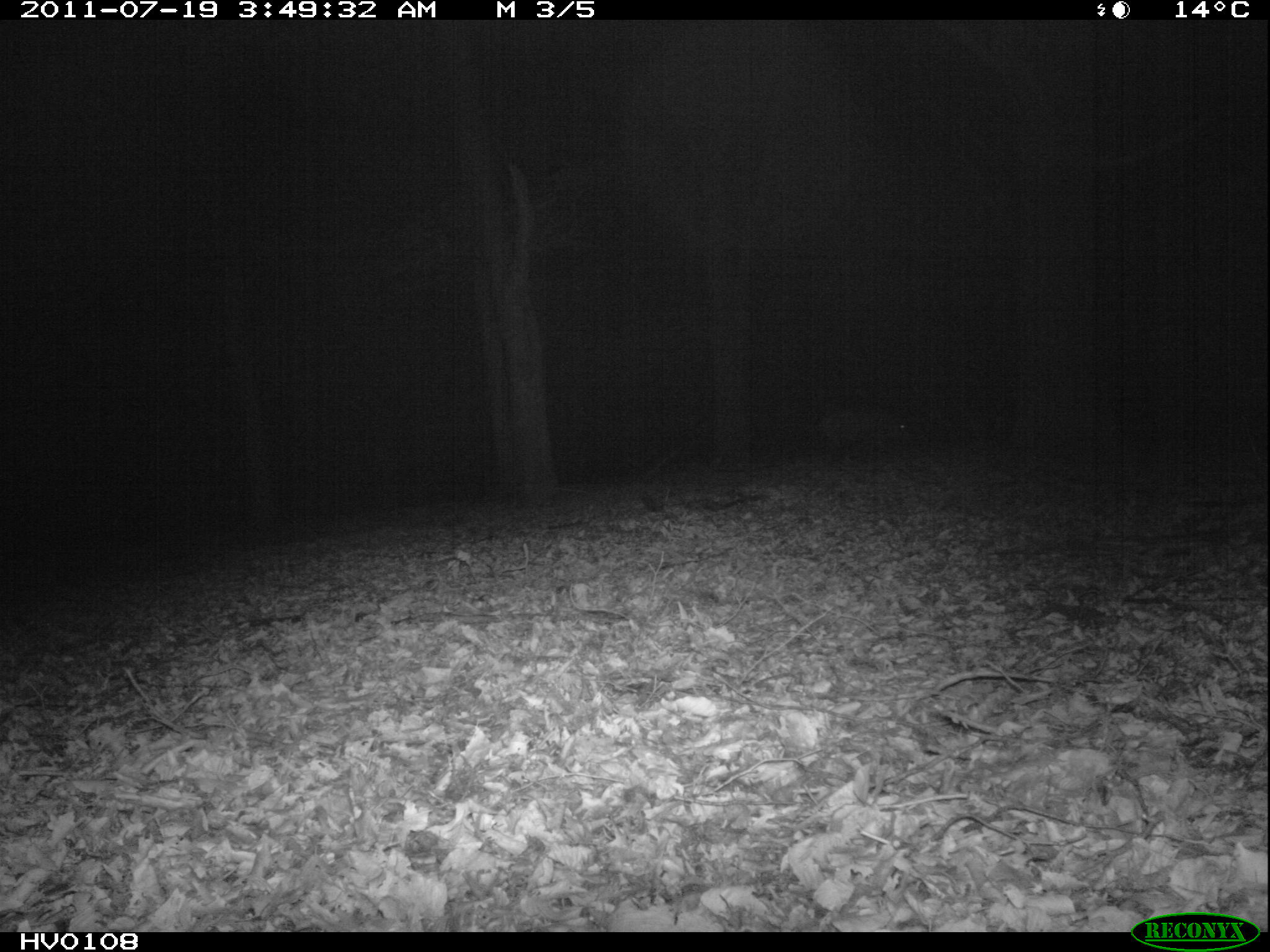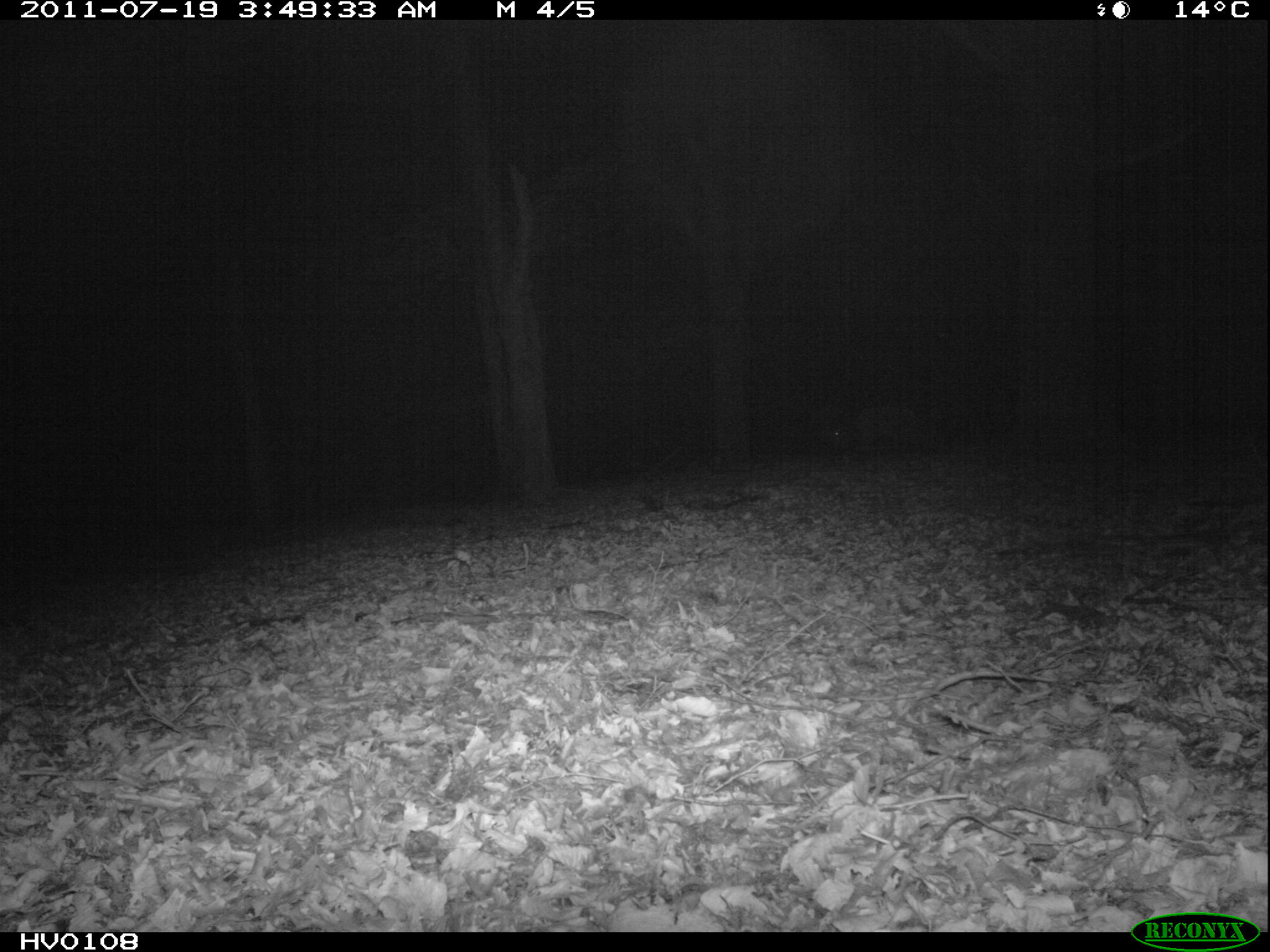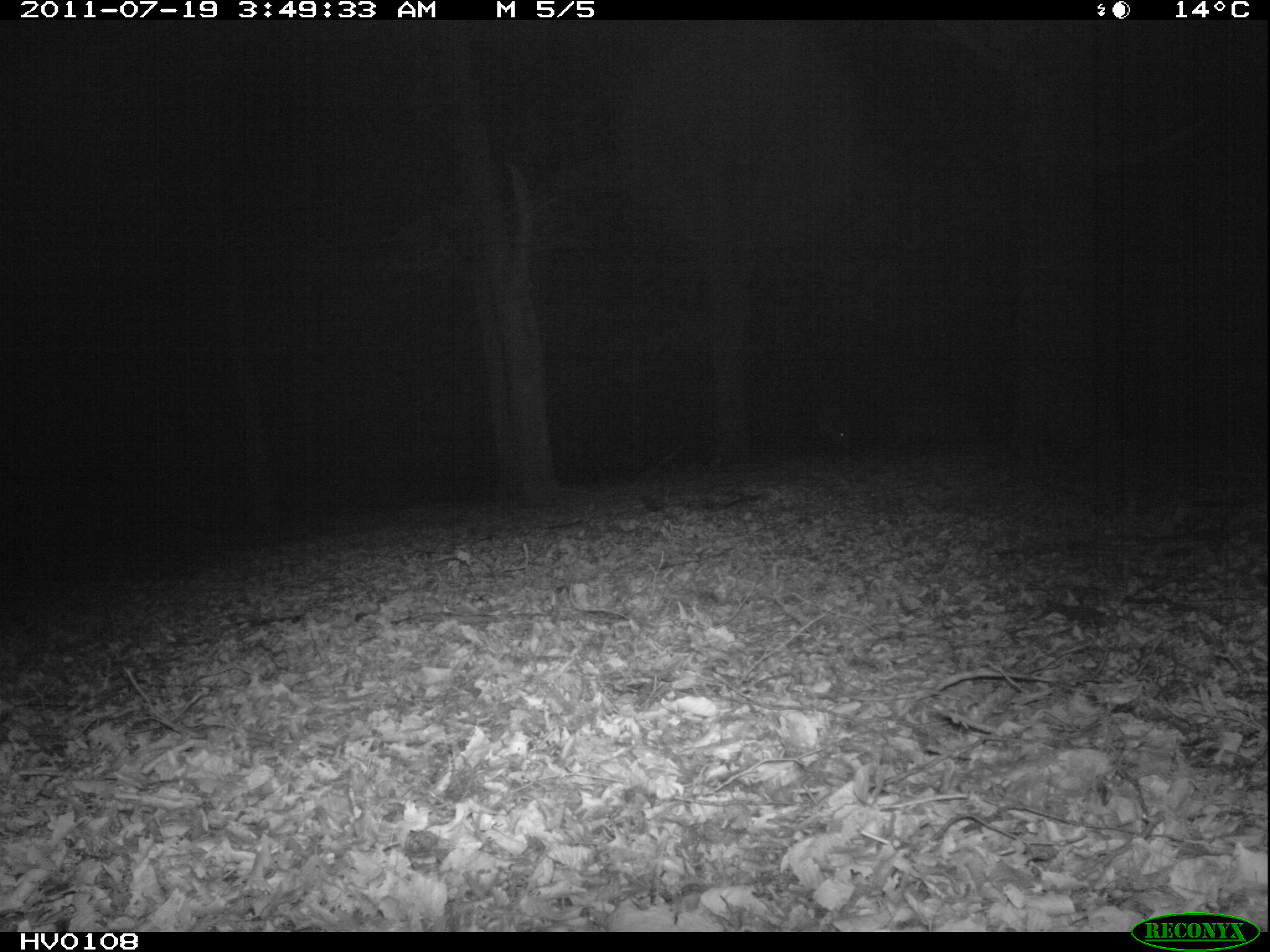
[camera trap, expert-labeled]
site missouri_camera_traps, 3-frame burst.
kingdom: Animalia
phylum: Chordata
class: Mammalia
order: Artiodactyla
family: Suidae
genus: Sus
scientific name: Sus scrofa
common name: wild boar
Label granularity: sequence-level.